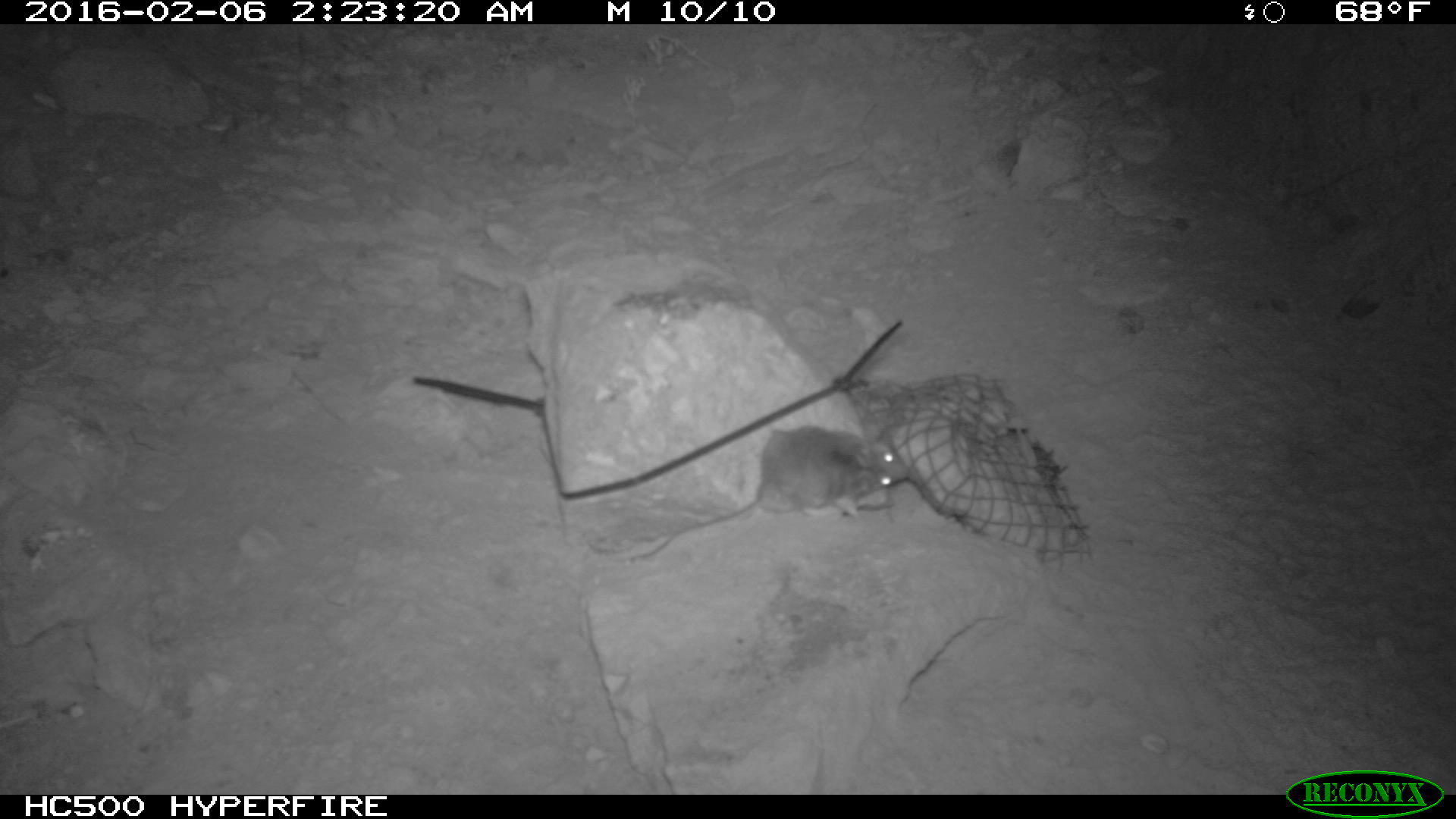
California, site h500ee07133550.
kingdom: Animalia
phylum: Chordata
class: Mammalia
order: Rodentia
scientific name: Rodentia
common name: rodent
Rodent (Rodentia).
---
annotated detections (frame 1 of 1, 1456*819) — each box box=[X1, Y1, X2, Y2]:
rodent: box=[623, 424, 912, 563]